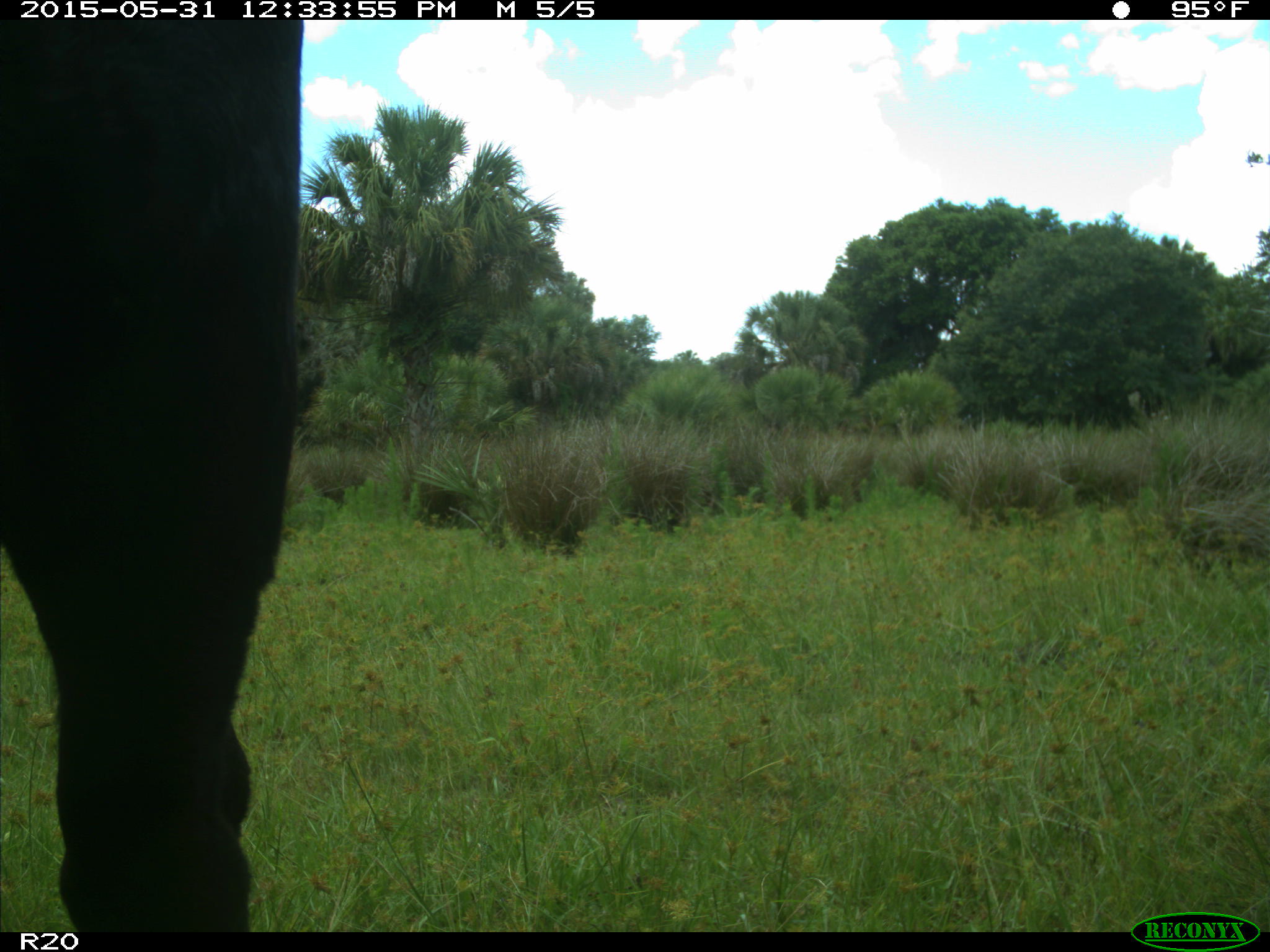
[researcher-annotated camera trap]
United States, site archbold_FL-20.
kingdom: Animalia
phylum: Chordata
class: Mammalia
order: Artiodactyla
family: Bovidae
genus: Bos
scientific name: Bos taurus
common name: domestic cow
Bos taurus (domestic cow).